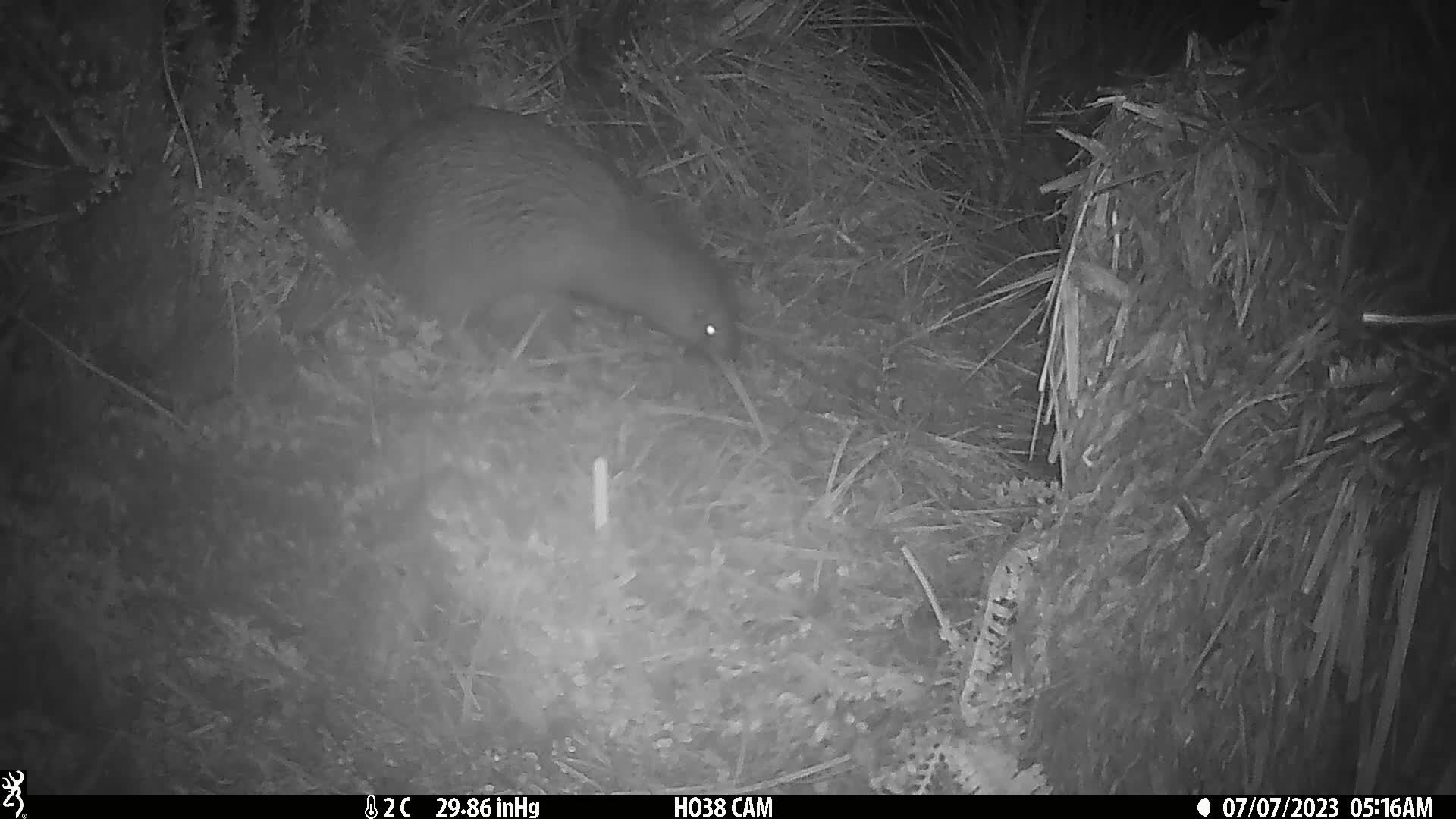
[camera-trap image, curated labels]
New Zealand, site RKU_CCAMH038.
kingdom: Animalia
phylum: Chordata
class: Aves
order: Apterygiformes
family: Apterygidae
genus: Apteryx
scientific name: Apteryx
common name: kiwi